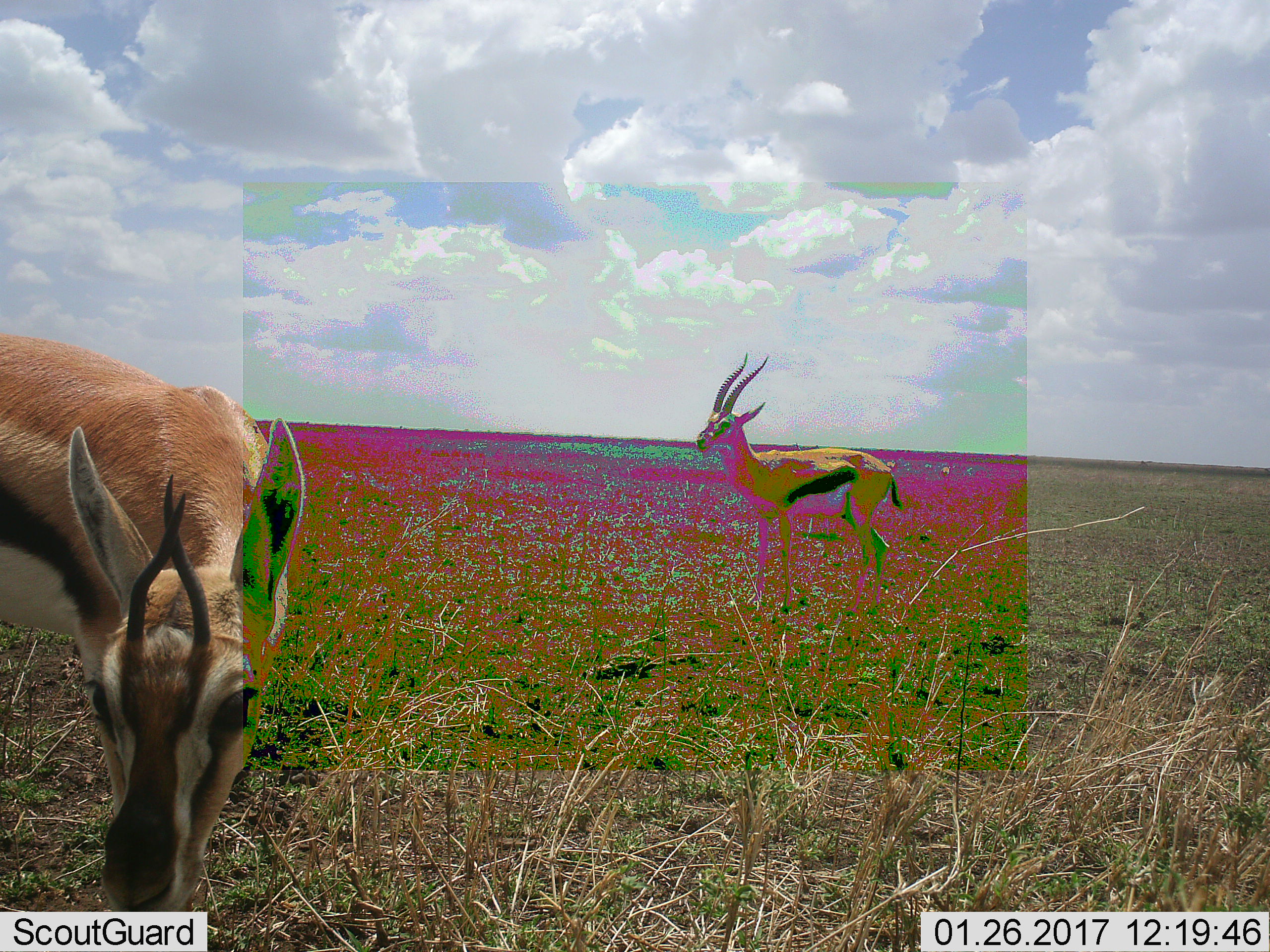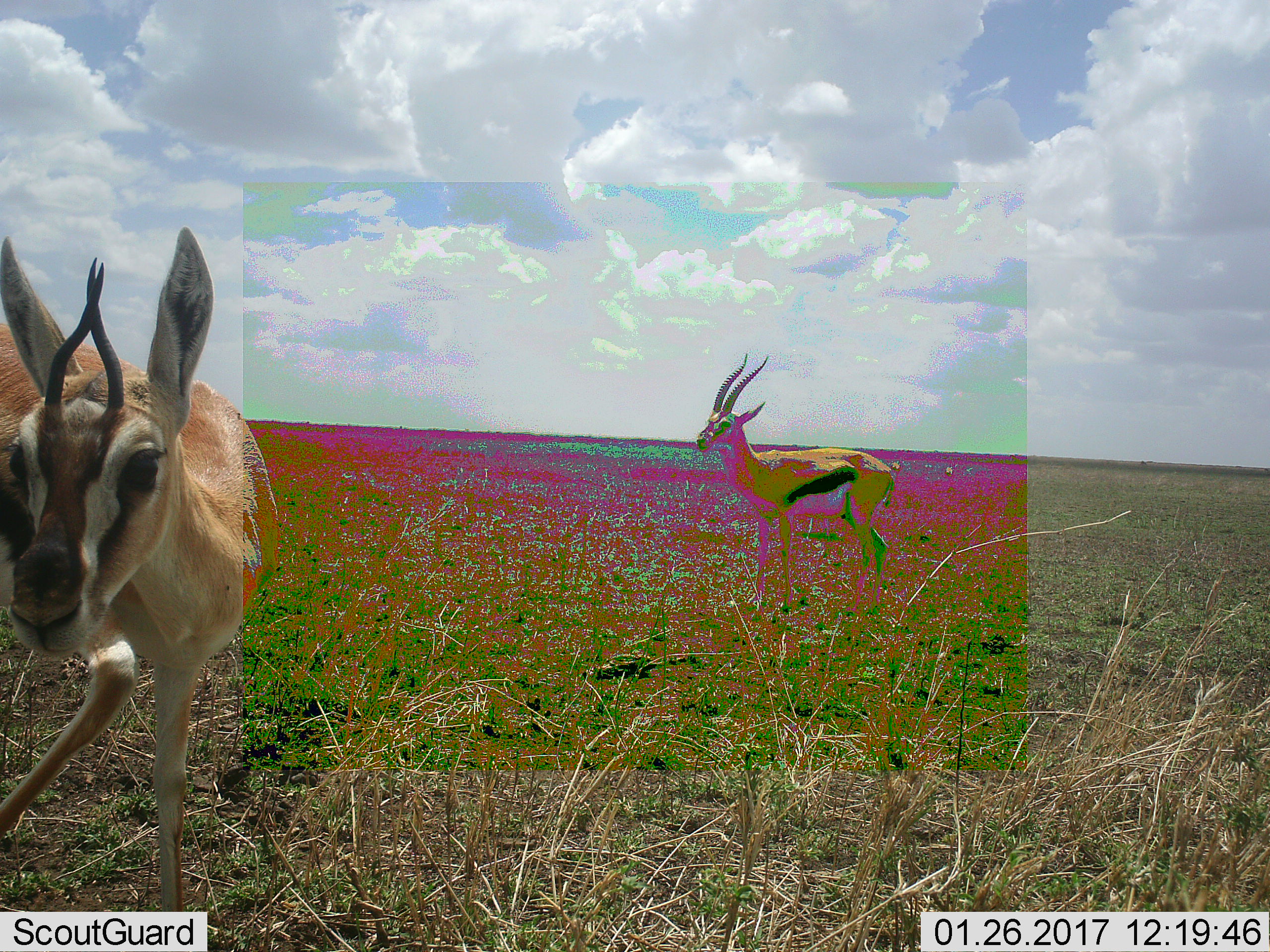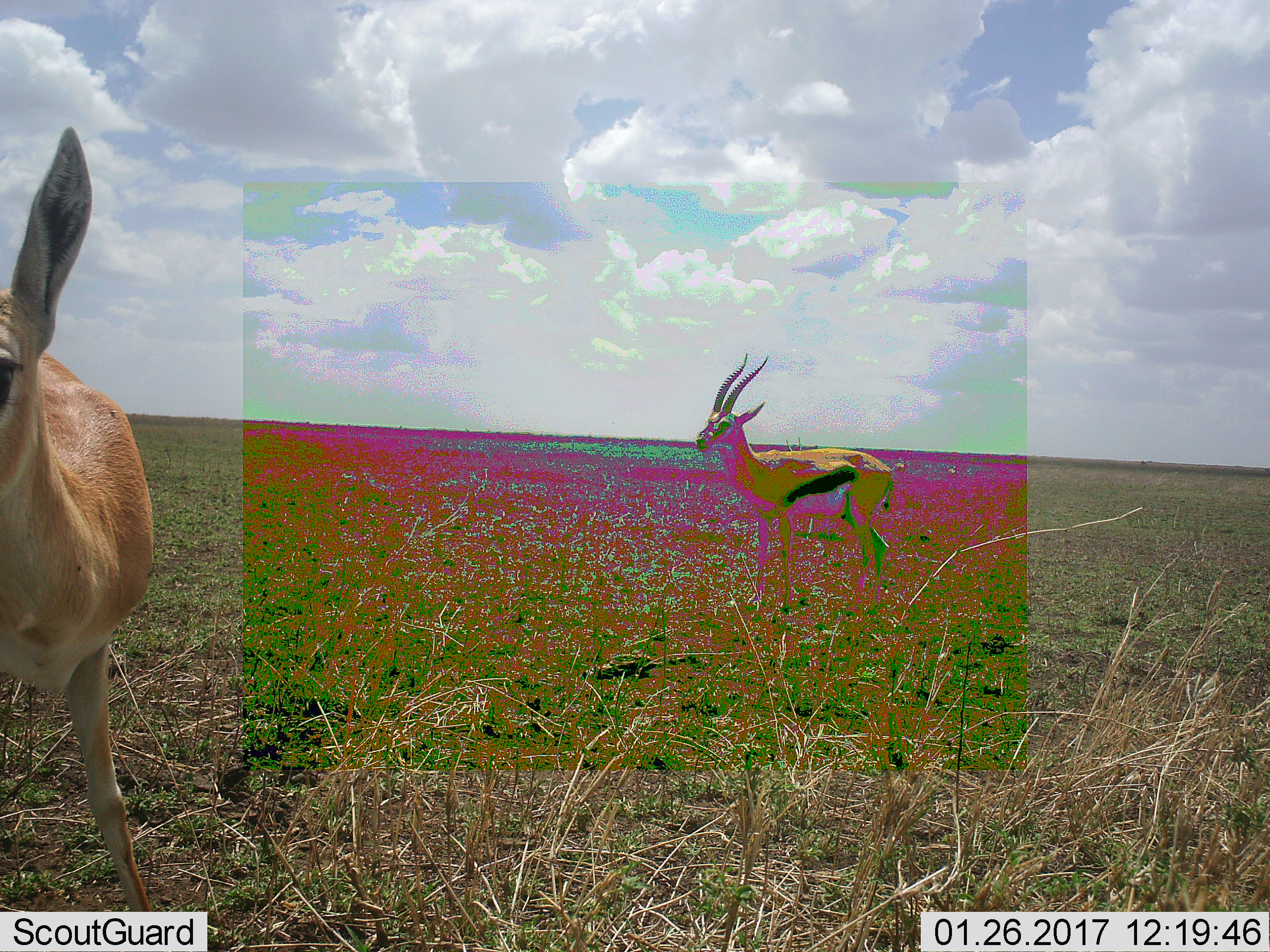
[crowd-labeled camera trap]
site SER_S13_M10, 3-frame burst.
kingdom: Animalia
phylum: Chordata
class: Mammalia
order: Artiodactyla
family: Bovidae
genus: Eudorcas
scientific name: Eudorcas thomsonii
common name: thomson's gazelle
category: gazellethomsons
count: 2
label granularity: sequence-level